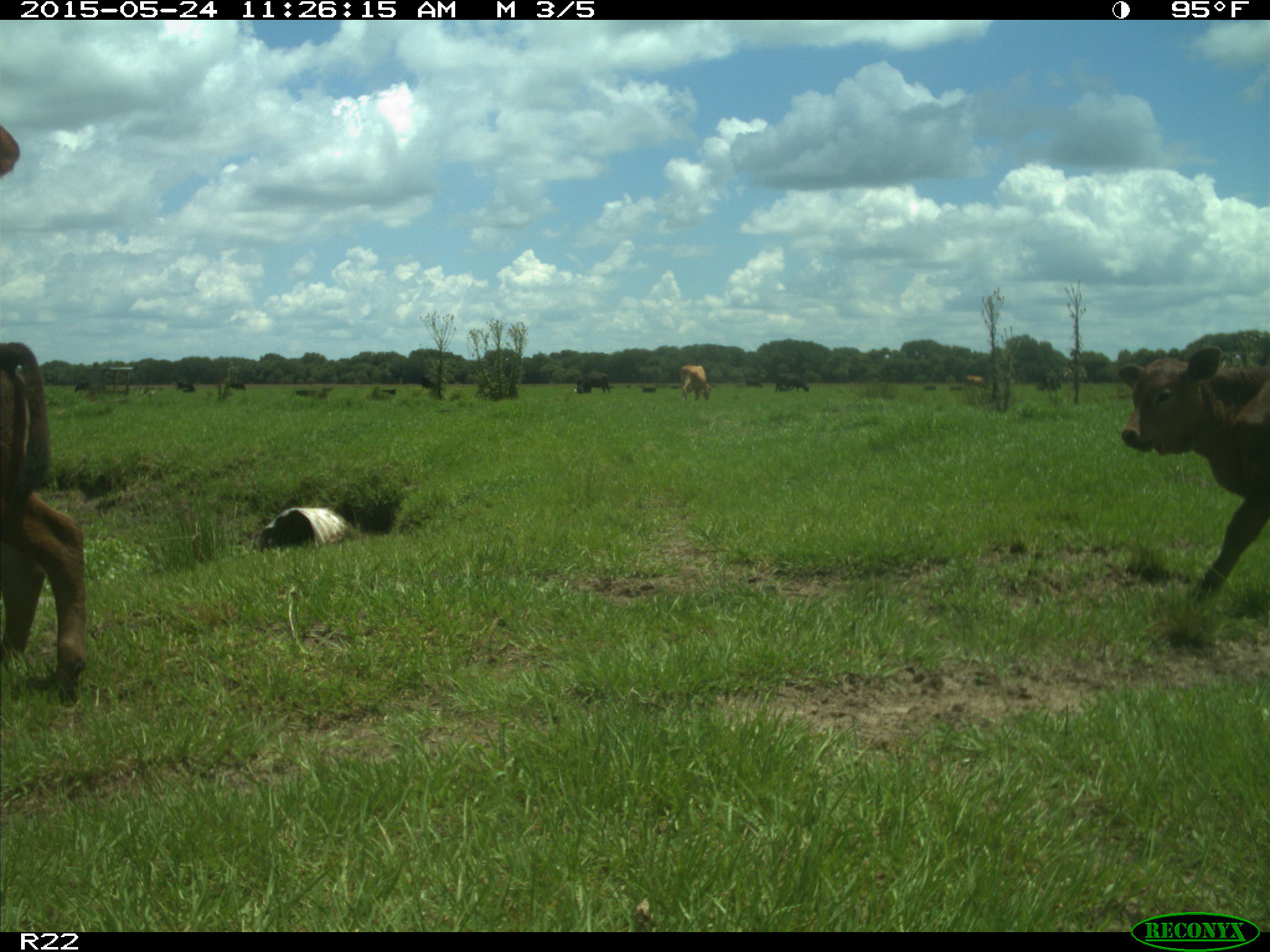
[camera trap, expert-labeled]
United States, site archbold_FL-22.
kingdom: Animalia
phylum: Chordata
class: Mammalia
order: Artiodactyla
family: Suidae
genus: Sus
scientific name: Sus scrofa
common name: wild boar